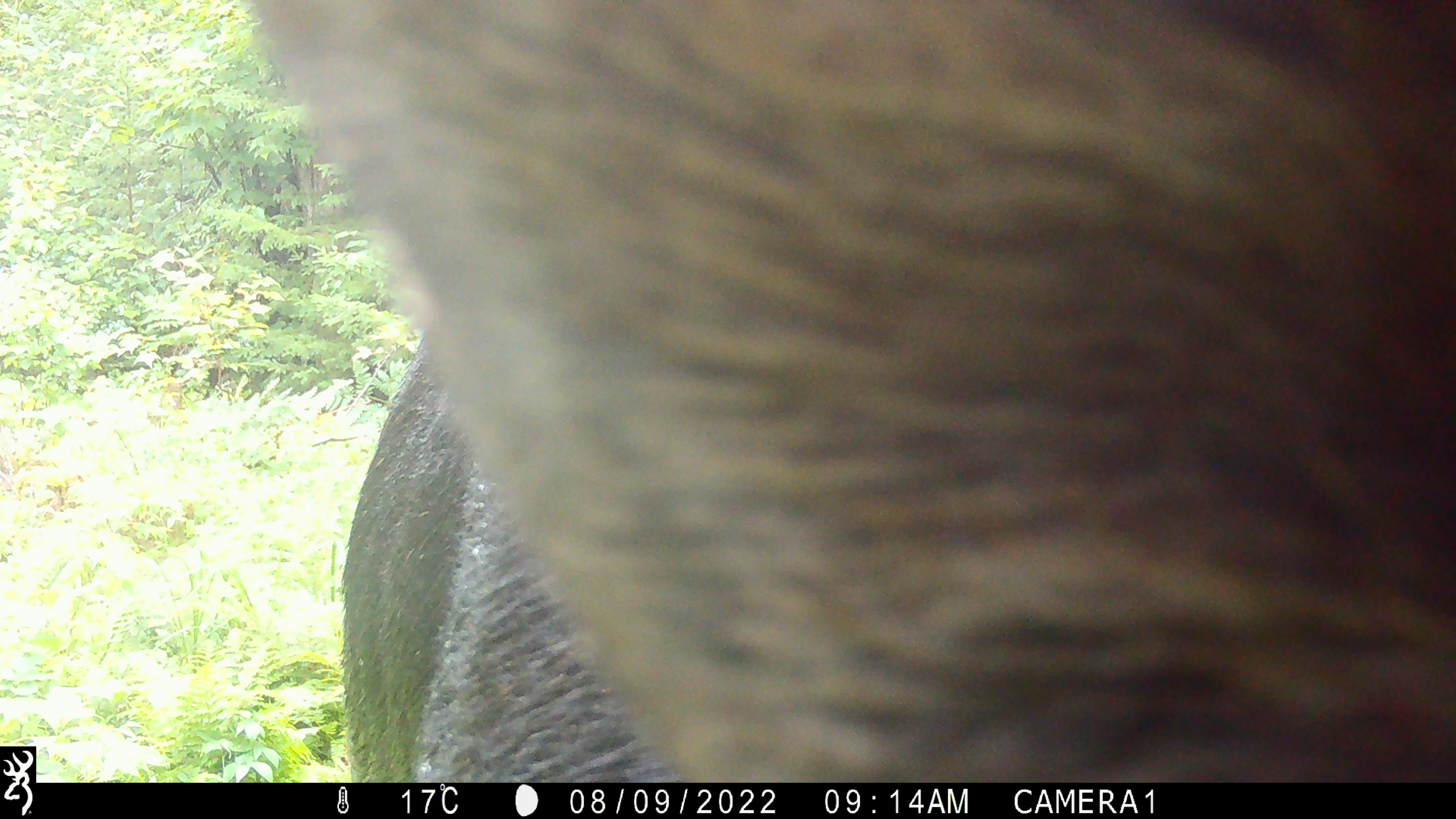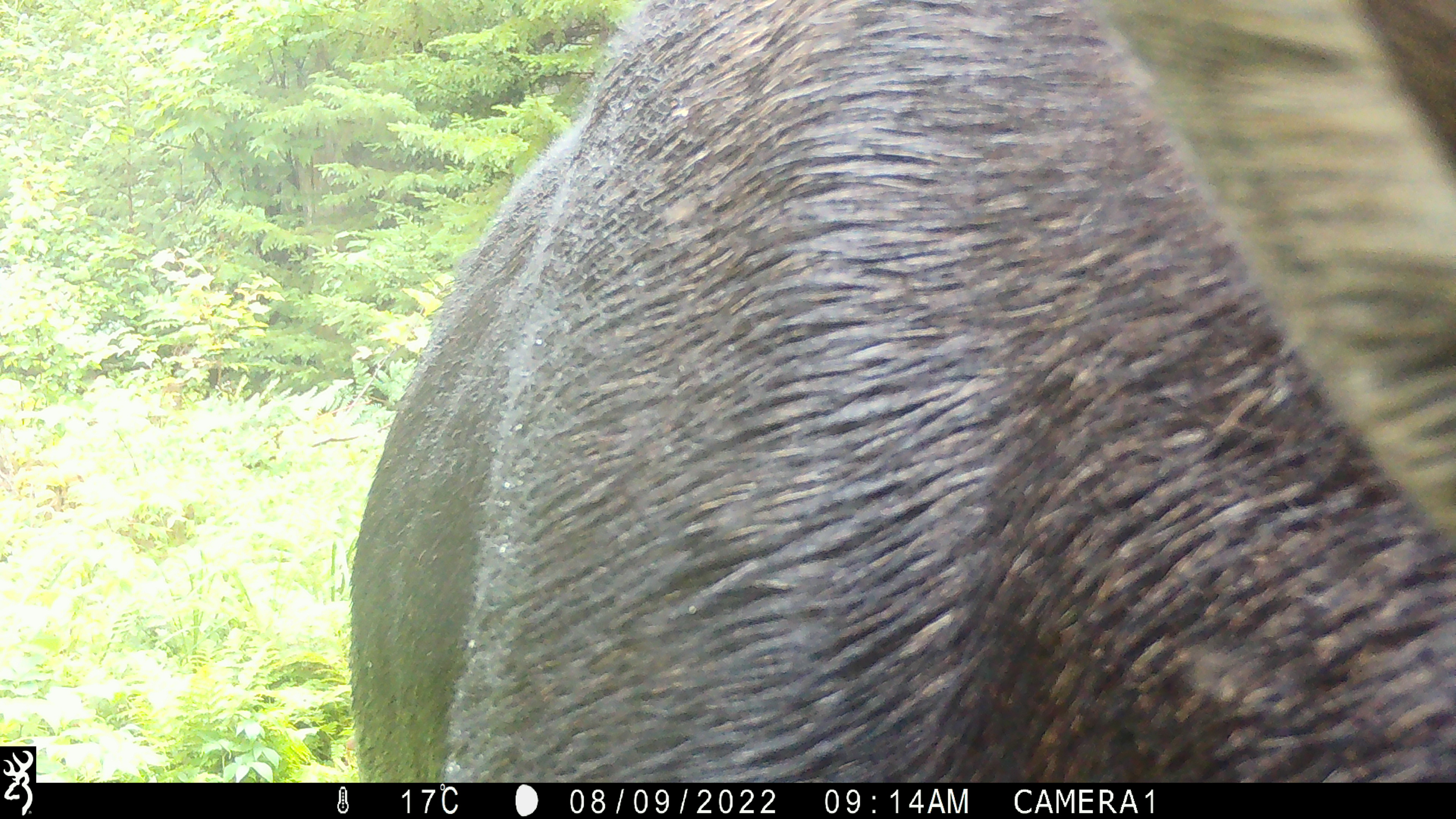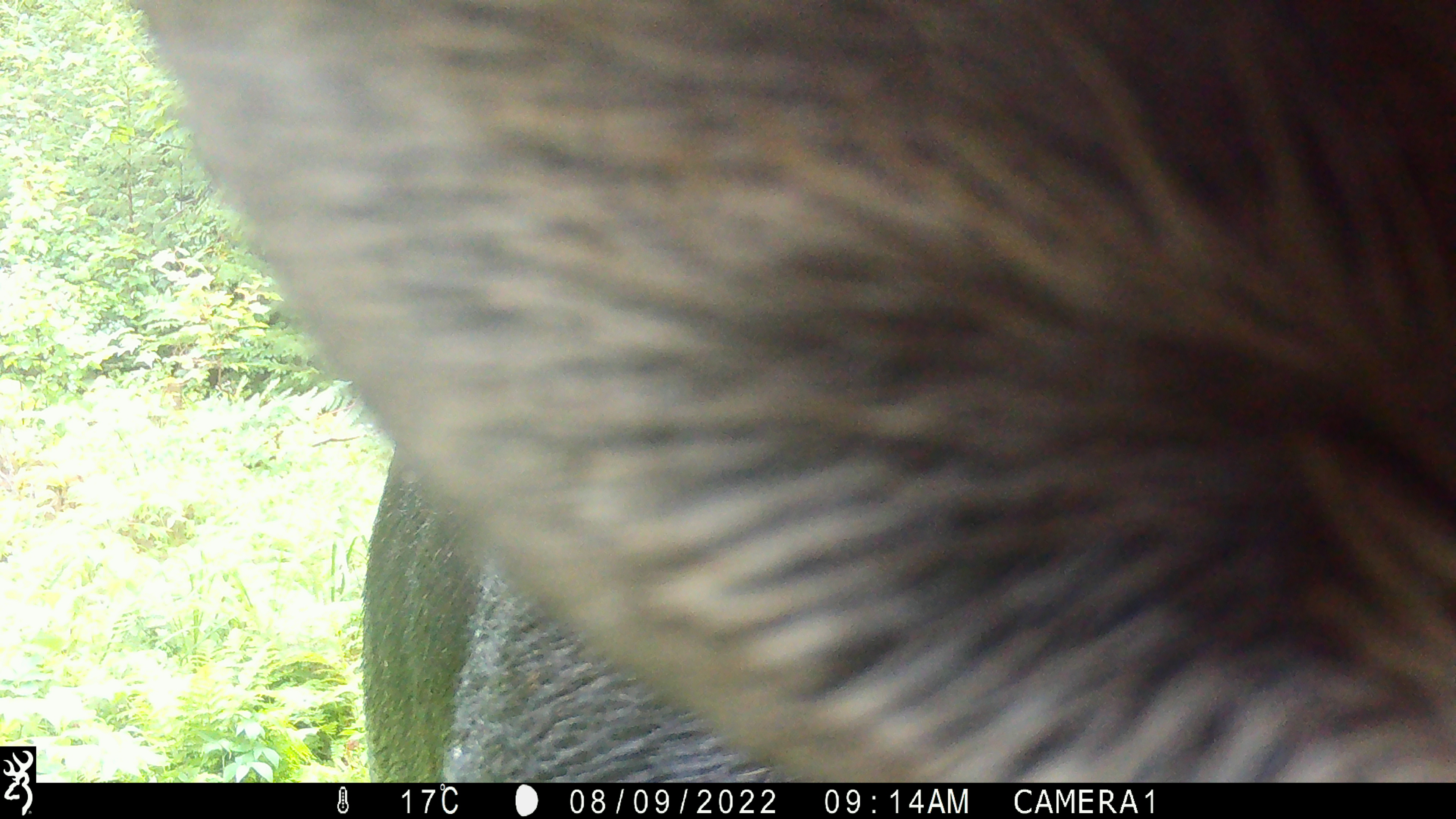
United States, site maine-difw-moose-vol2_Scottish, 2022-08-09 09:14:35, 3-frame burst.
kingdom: Animalia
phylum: Chordata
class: Mammalia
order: Artiodactyla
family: Cervidae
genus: Alces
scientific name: Alces alces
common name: moose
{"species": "moose (Alces alces)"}